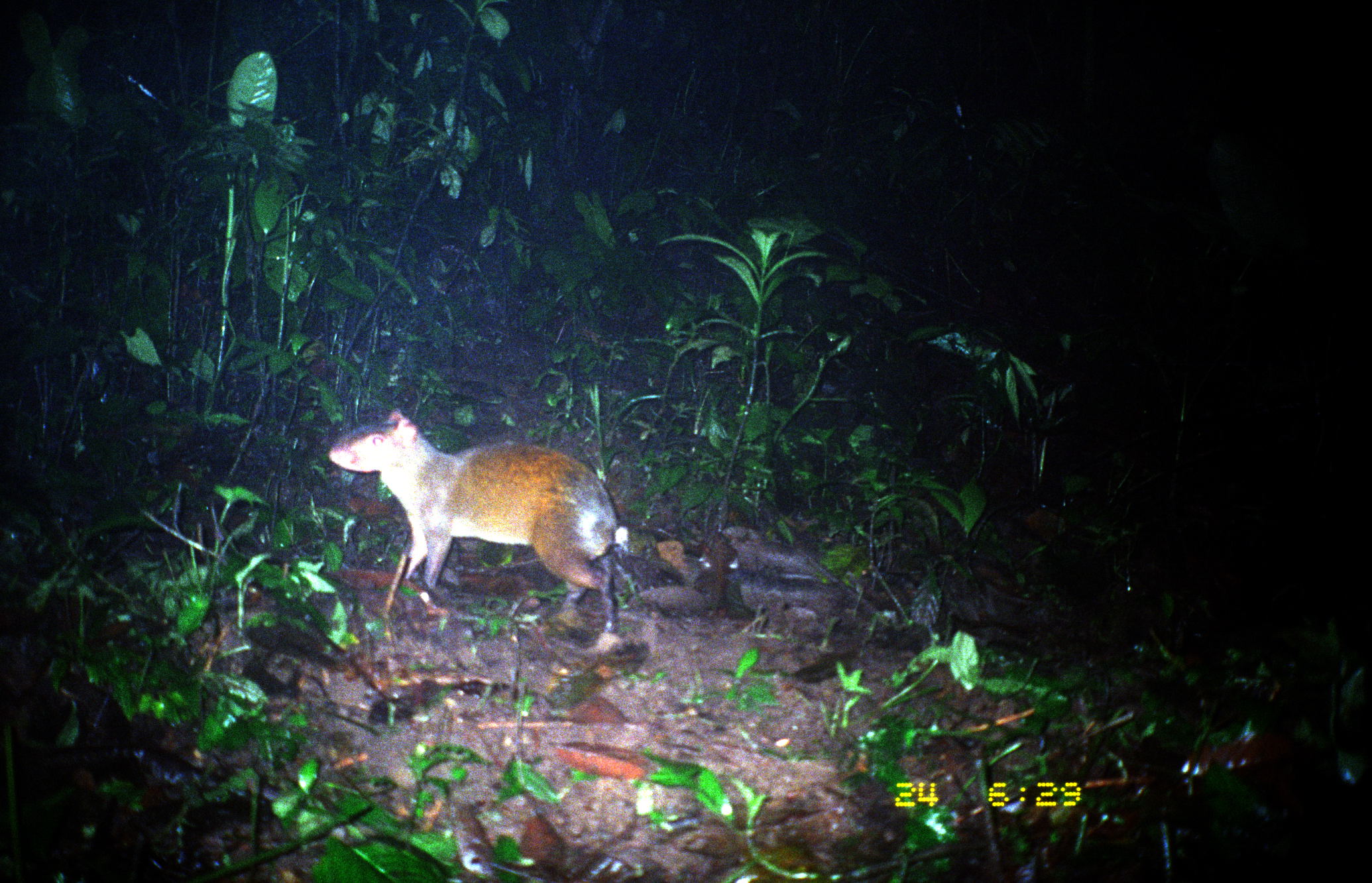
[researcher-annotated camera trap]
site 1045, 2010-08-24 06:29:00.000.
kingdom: Animalia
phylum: Chordata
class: Mammalia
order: Rodentia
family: Dasyproctidae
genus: Dasyprocta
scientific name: Dasyprocta punctata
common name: central american agouti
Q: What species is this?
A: Dasyprocta punctata (central american agouti).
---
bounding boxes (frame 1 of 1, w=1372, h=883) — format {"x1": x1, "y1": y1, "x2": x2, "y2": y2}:
dasyprocta punctata: {"x1": 326, "y1": 407, "x2": 619, "y2": 633}